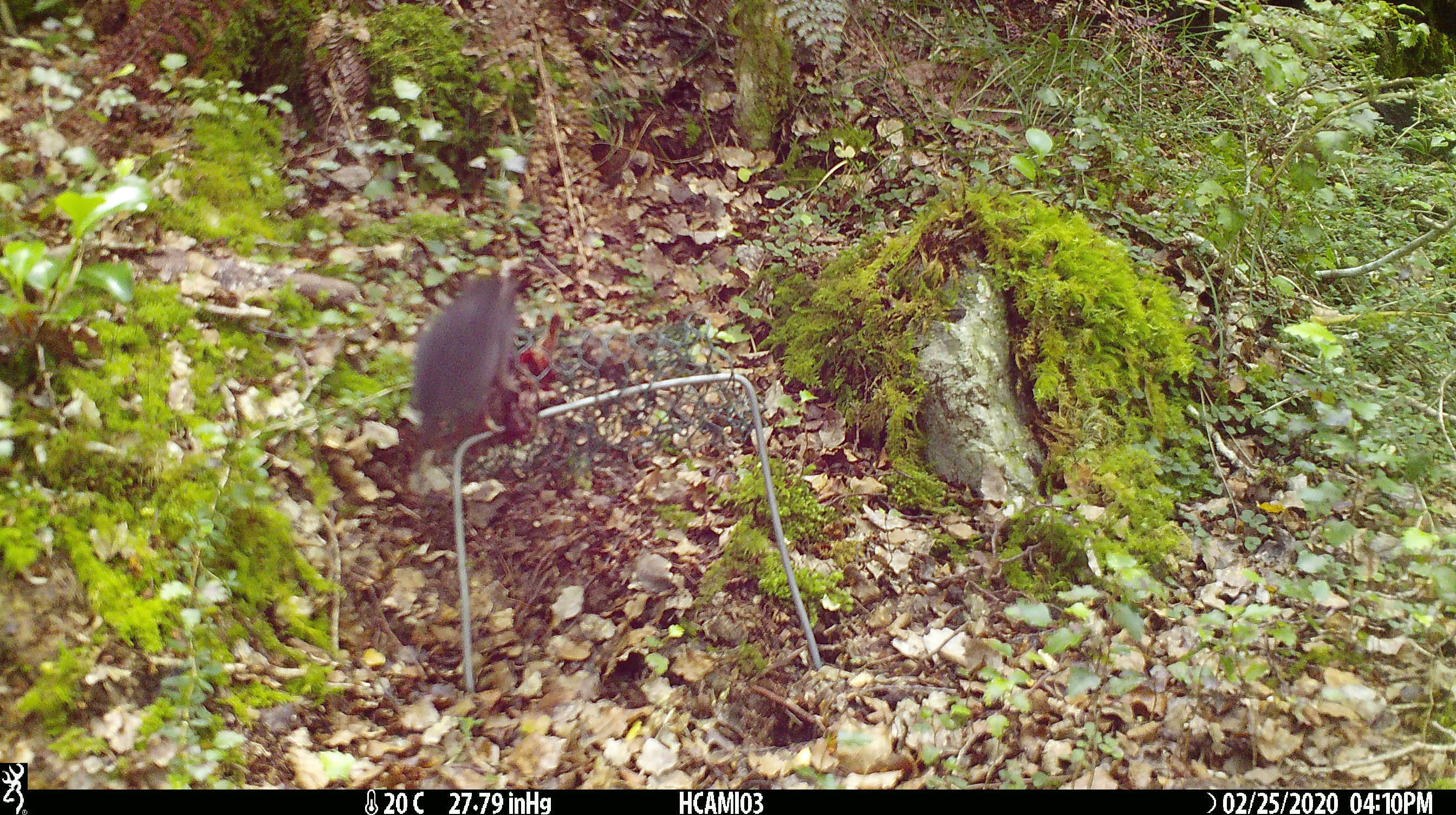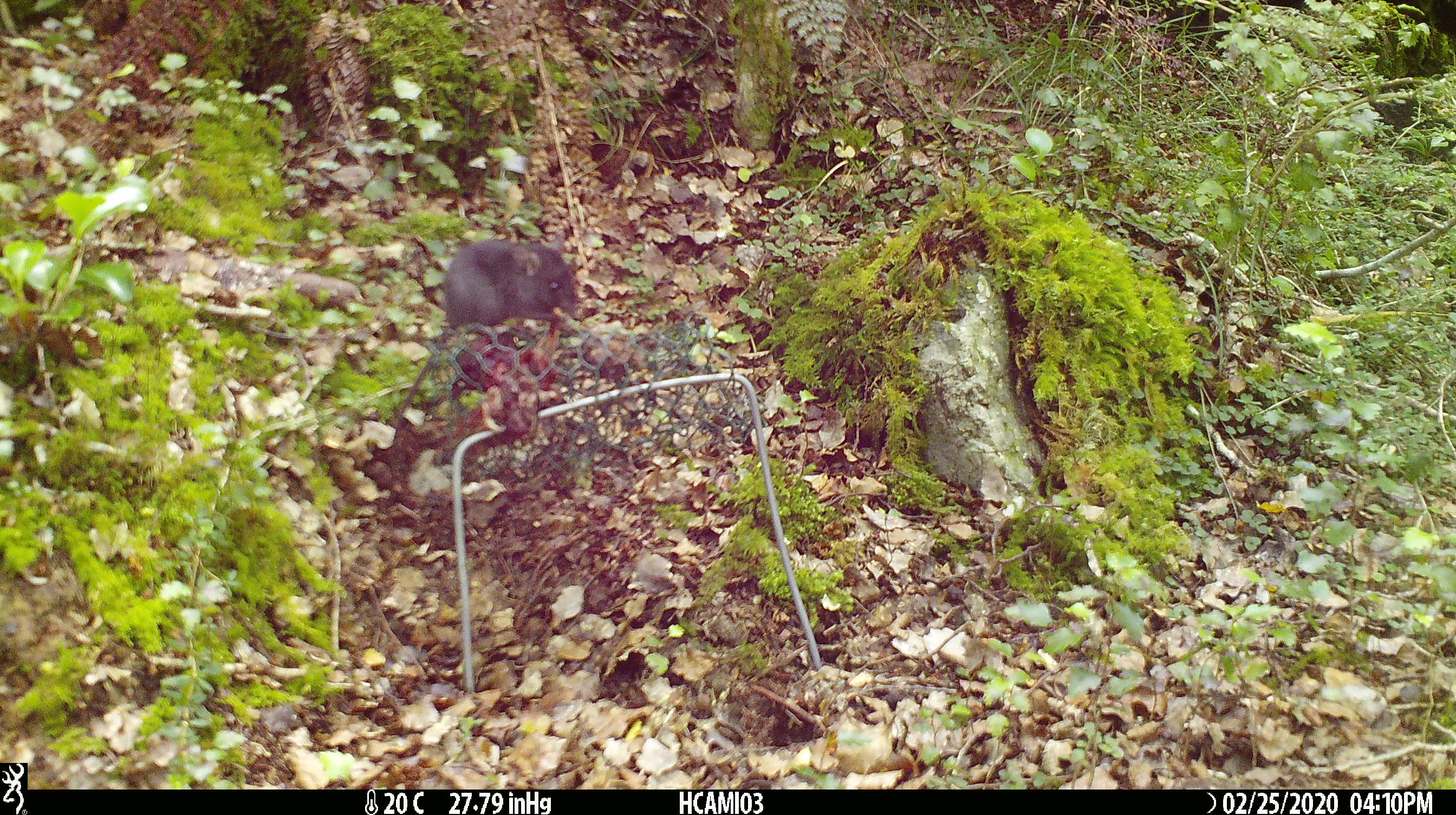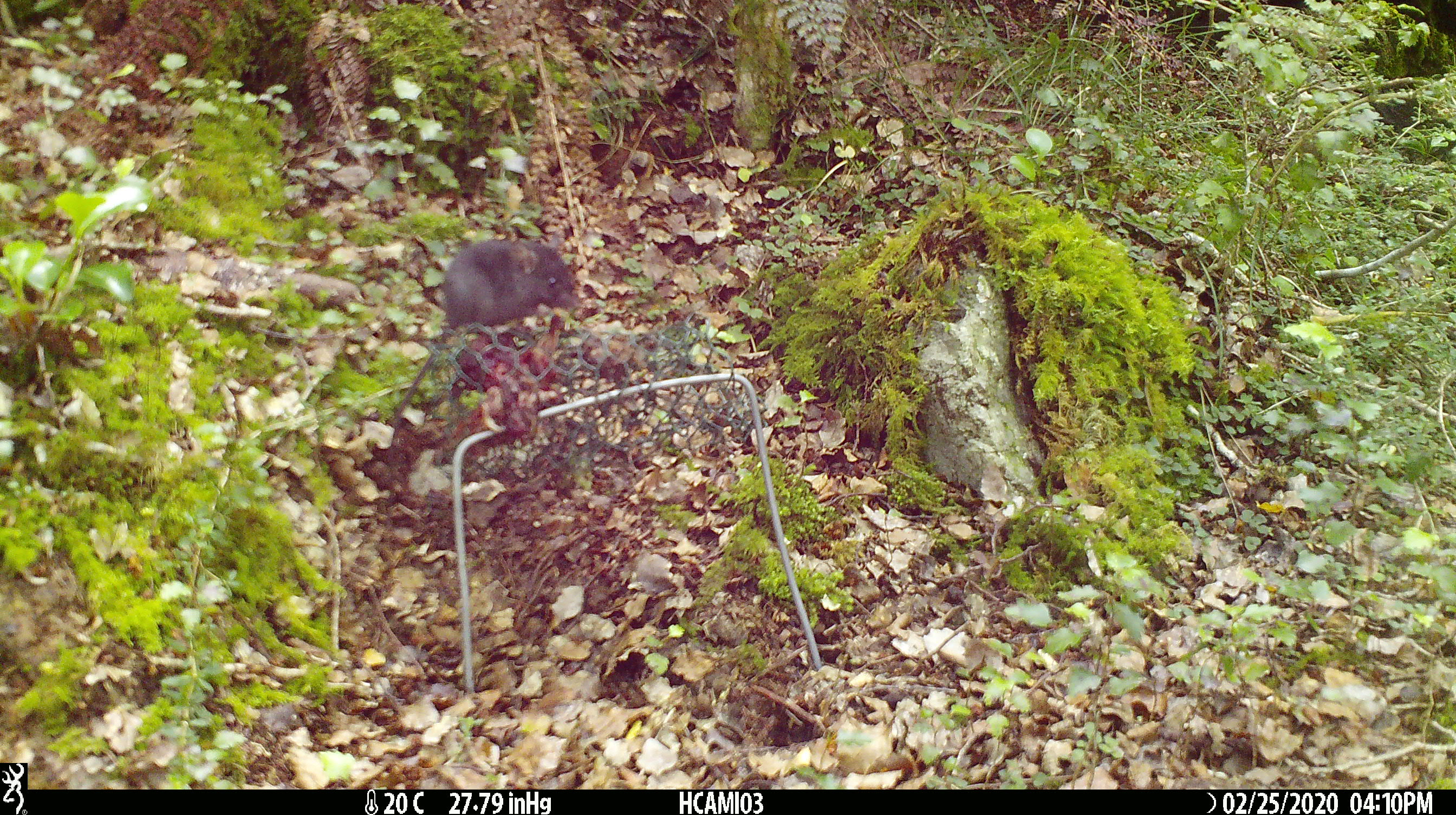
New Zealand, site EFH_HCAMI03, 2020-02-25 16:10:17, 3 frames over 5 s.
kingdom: Animalia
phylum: Chordata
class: Mammalia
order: Rodentia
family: Muridae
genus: Mus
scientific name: Mus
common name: mouse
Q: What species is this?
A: Mouse (Mus).